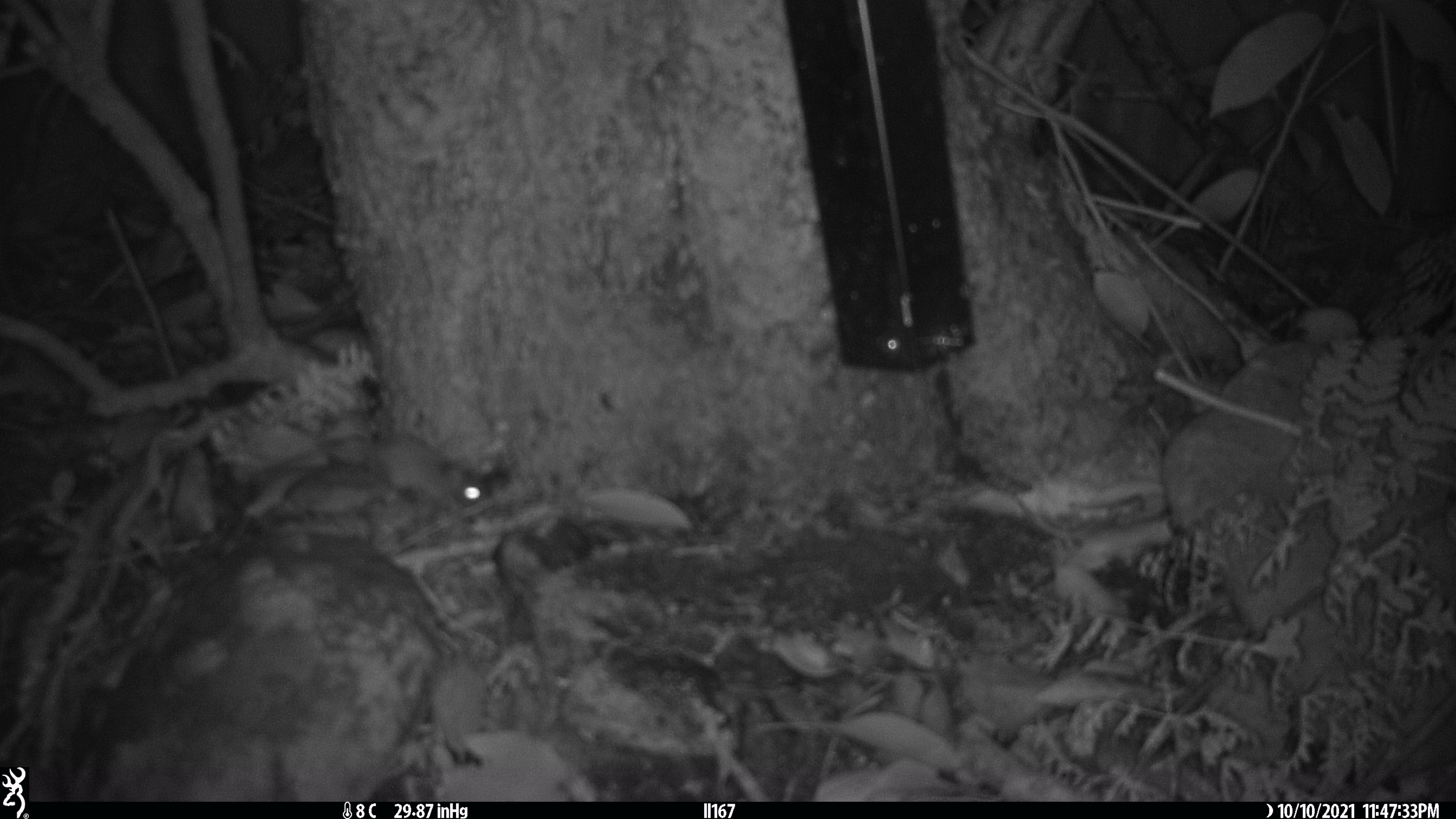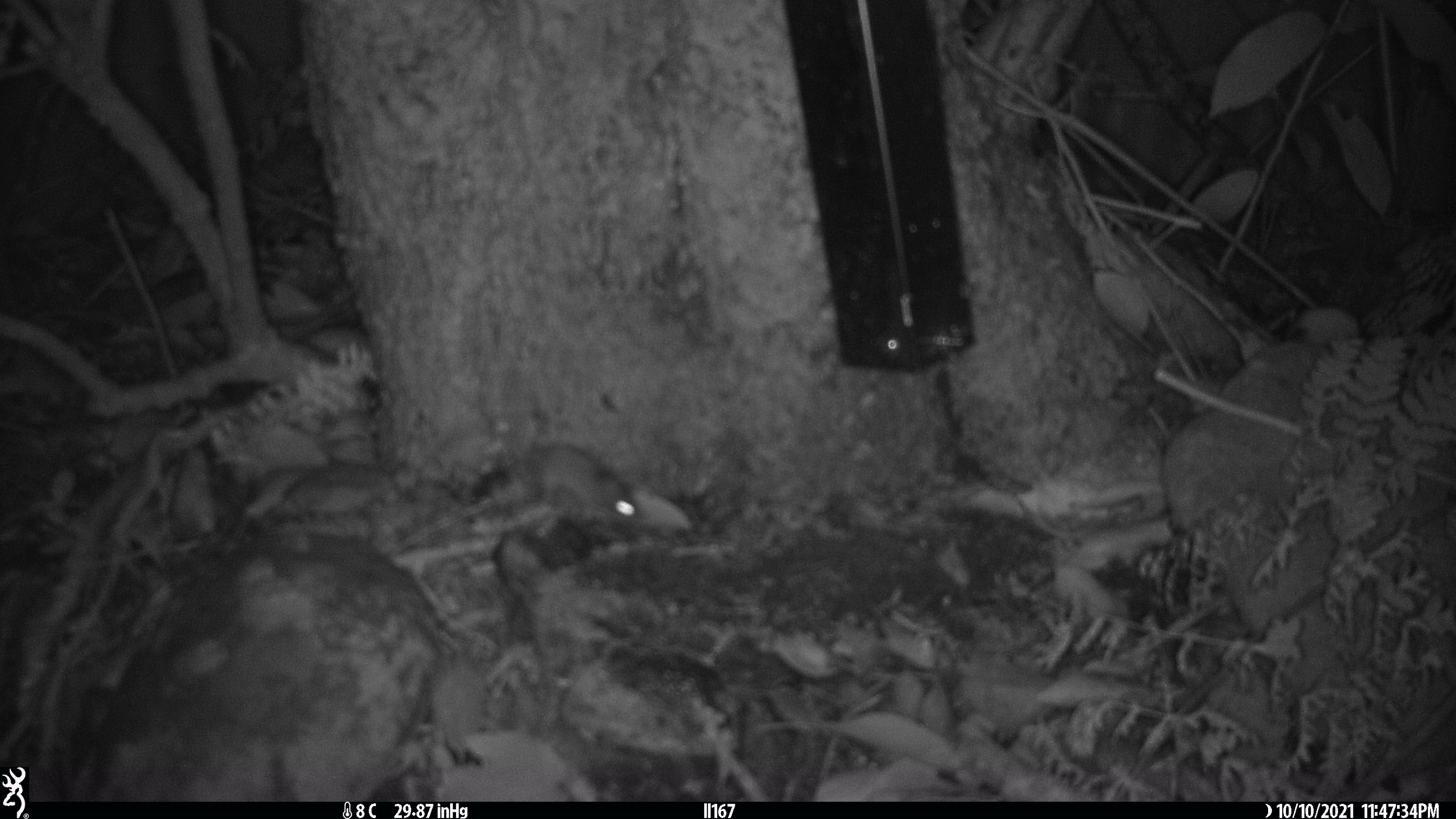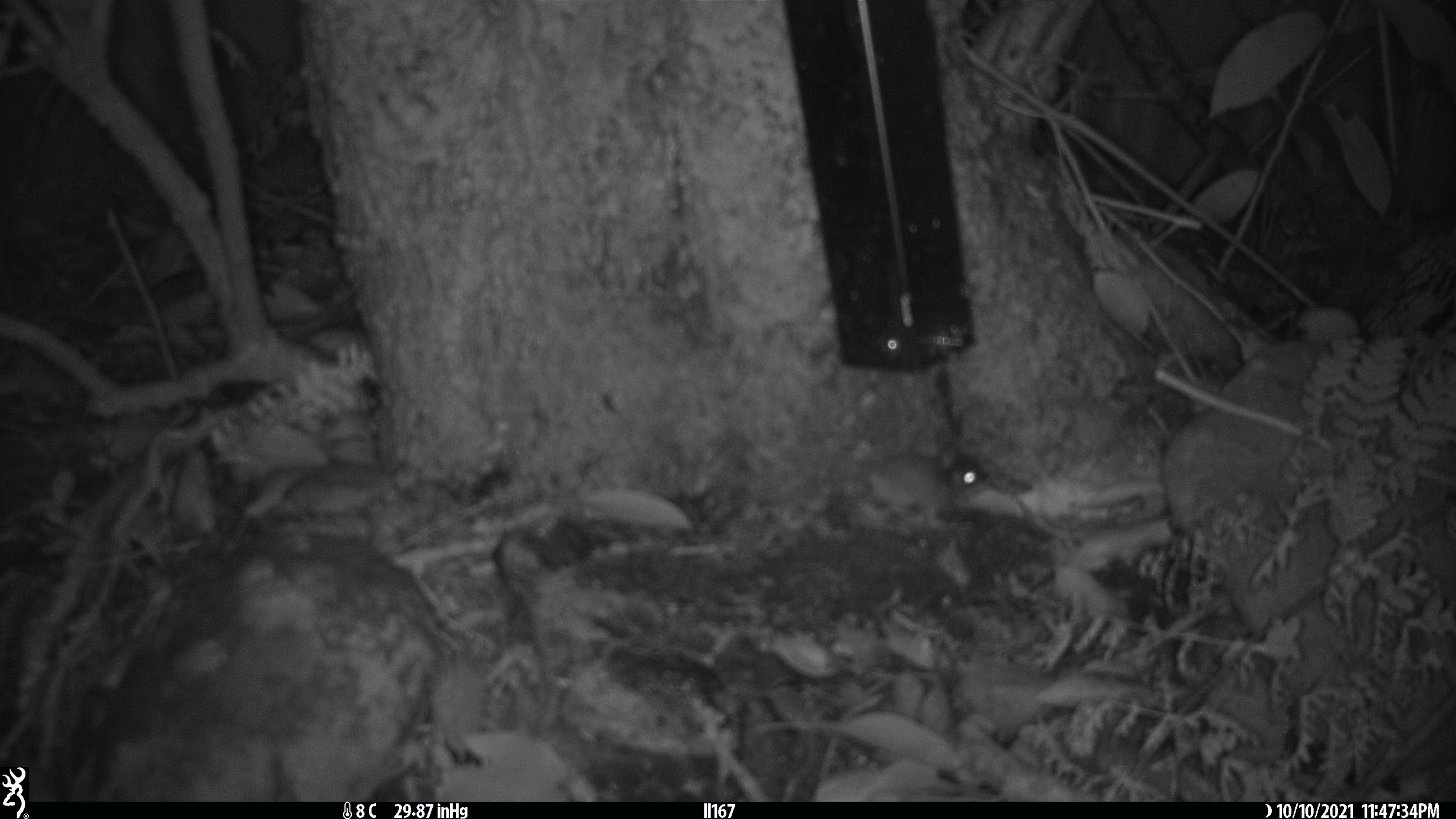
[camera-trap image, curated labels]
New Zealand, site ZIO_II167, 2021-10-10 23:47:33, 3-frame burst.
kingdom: Animalia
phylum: Chordata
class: Mammalia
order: Rodentia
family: Muridae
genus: Mus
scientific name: Mus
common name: mouse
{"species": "mouse (Mus)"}